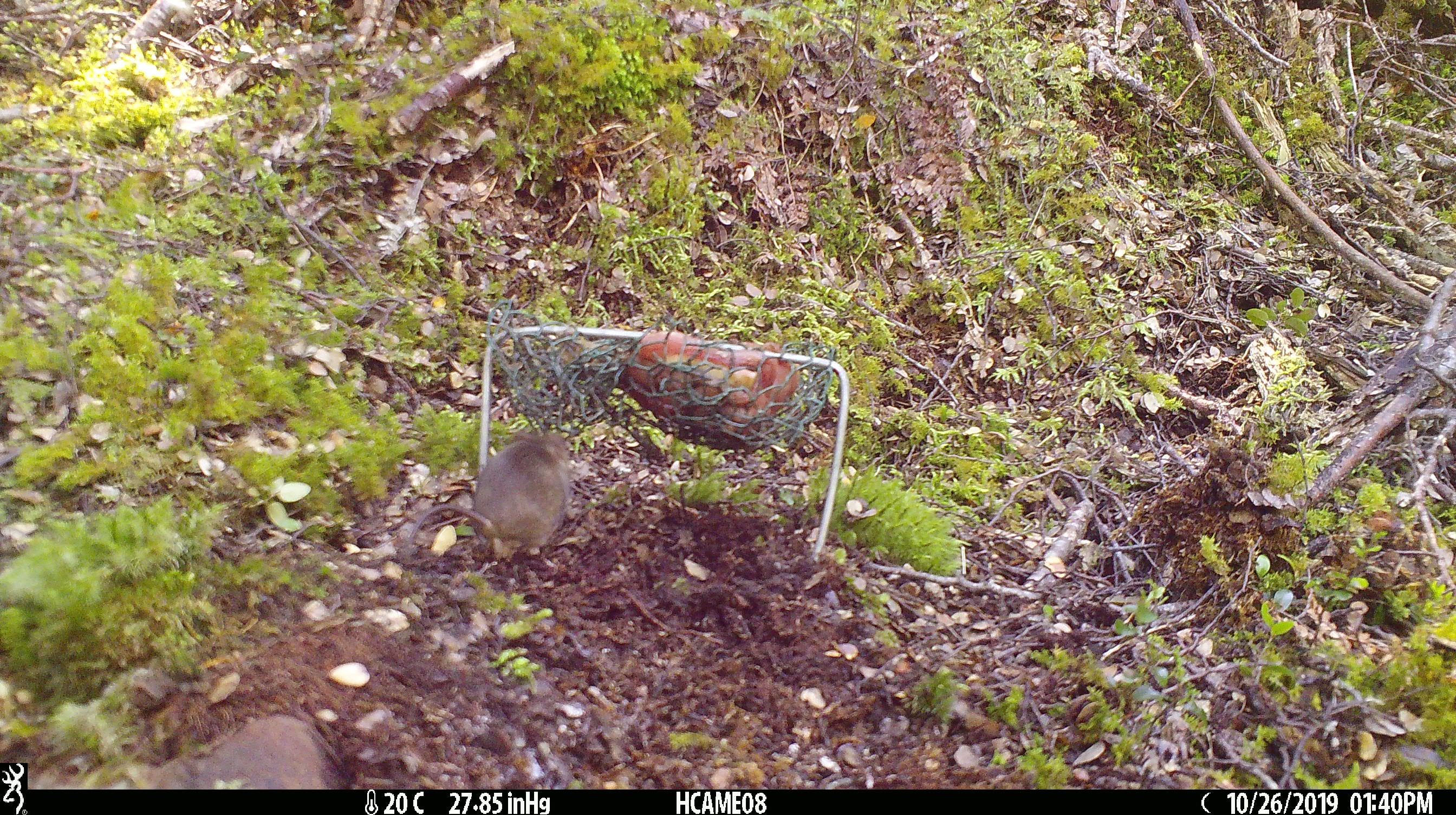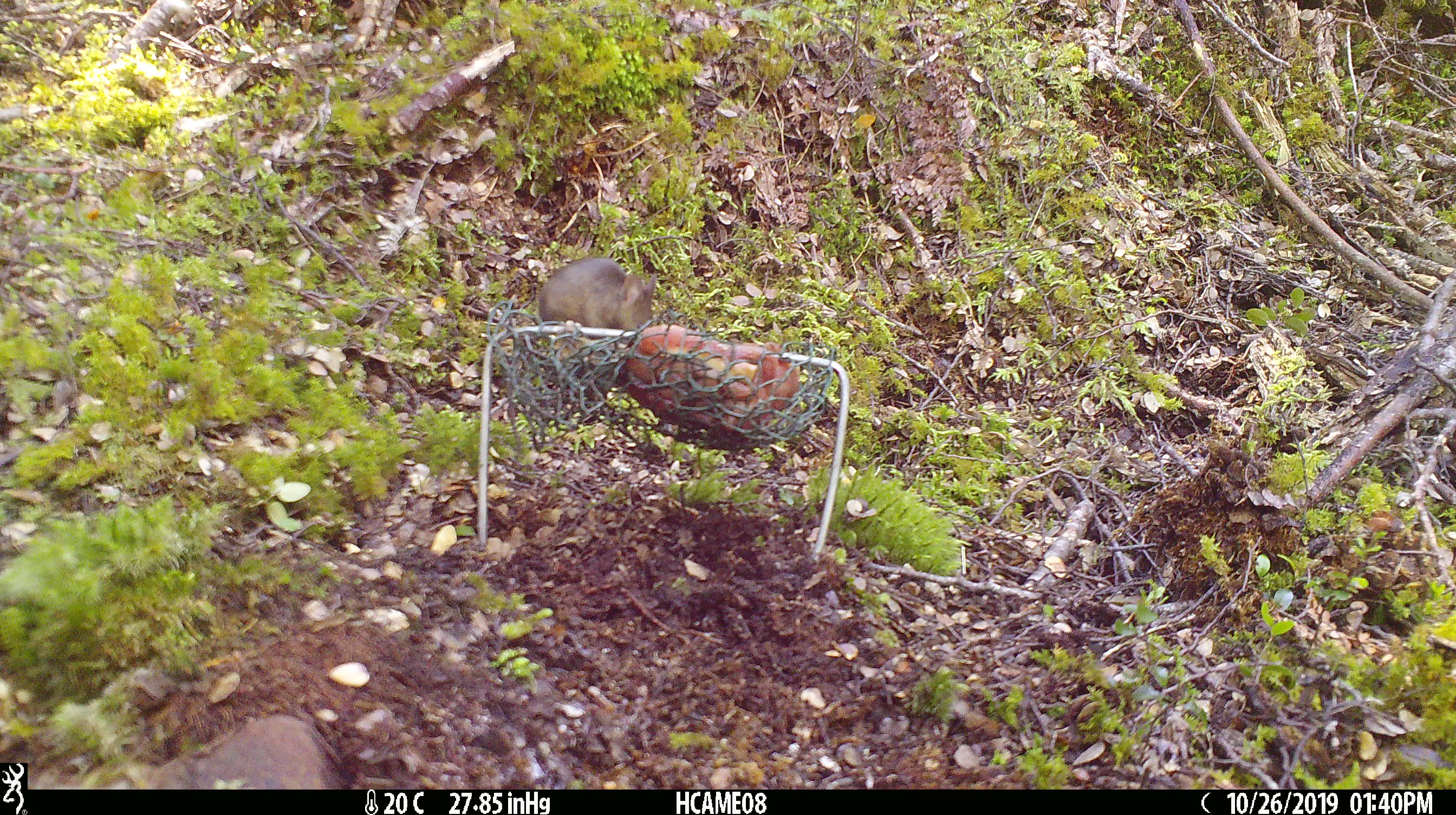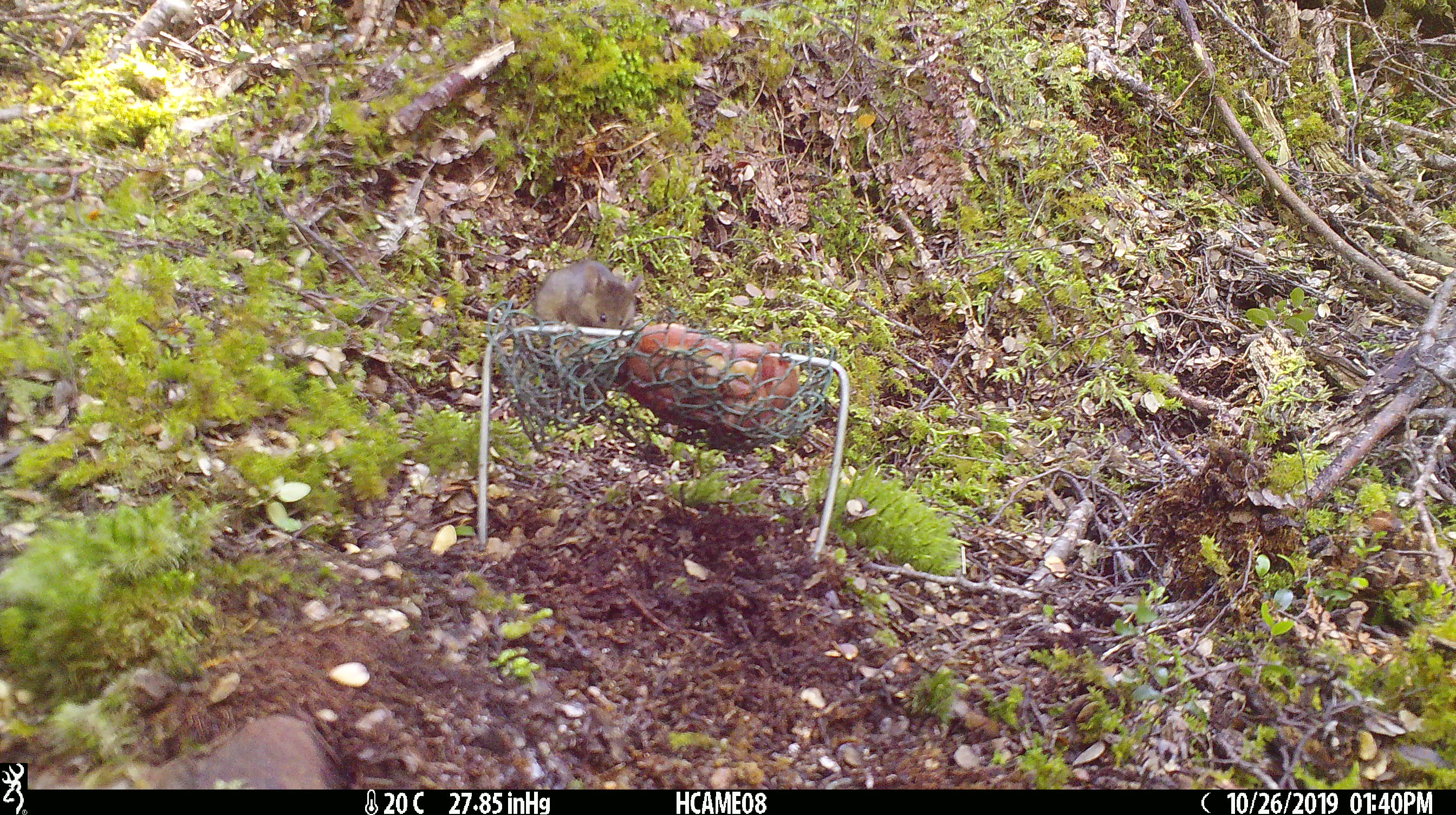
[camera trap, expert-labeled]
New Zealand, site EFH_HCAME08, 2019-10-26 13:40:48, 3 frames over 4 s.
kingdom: Animalia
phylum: Chordata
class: Mammalia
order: Rodentia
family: Muridae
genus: Mus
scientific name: Mus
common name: mouse